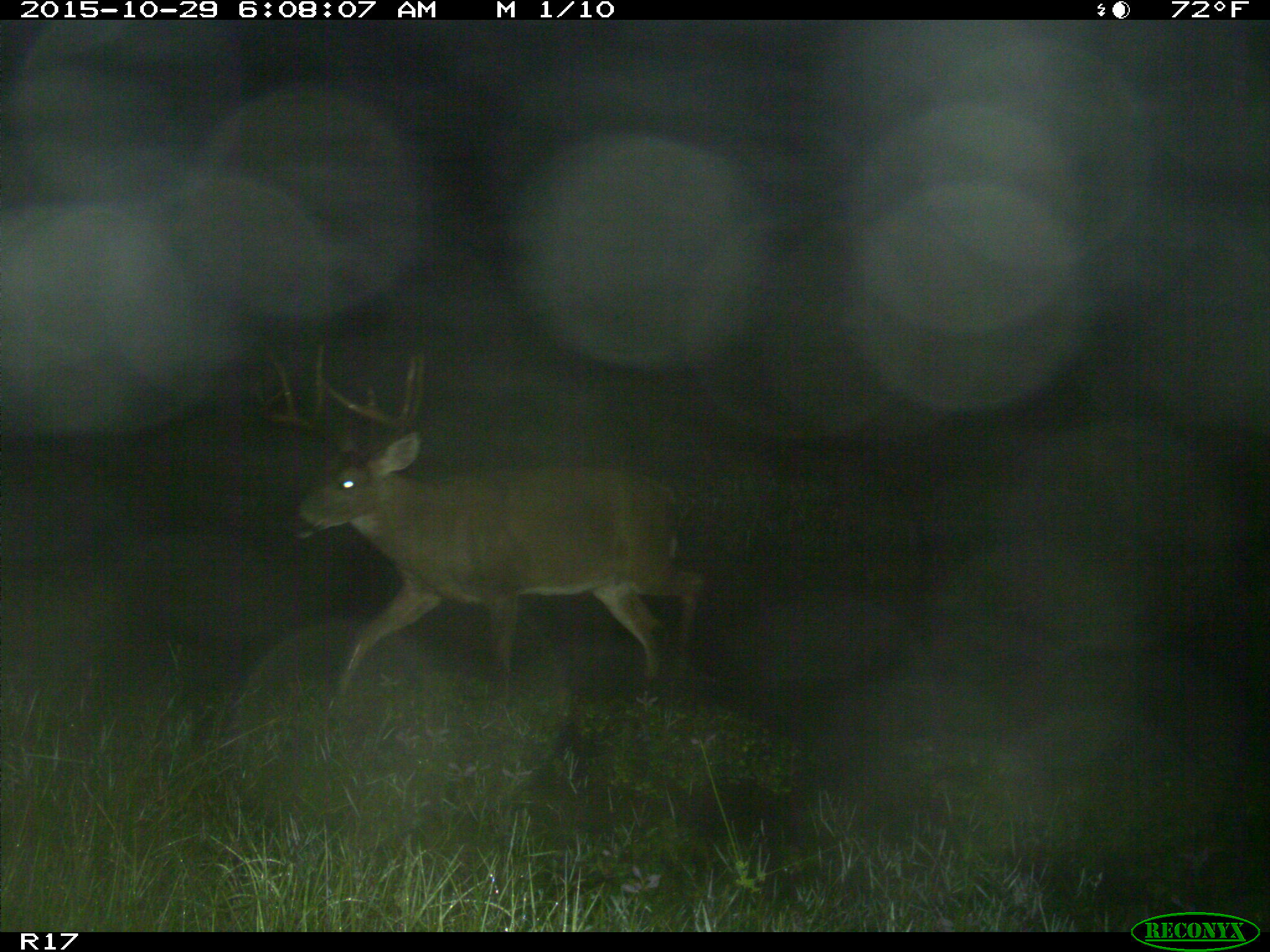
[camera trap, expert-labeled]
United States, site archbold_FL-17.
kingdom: Animalia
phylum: Chordata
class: Mammalia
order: Artiodactyla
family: Cervidae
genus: Odocoileus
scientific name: Odocoileus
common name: deer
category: unidentified deer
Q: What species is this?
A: Unidentified deer (deer) (Odocoileus).